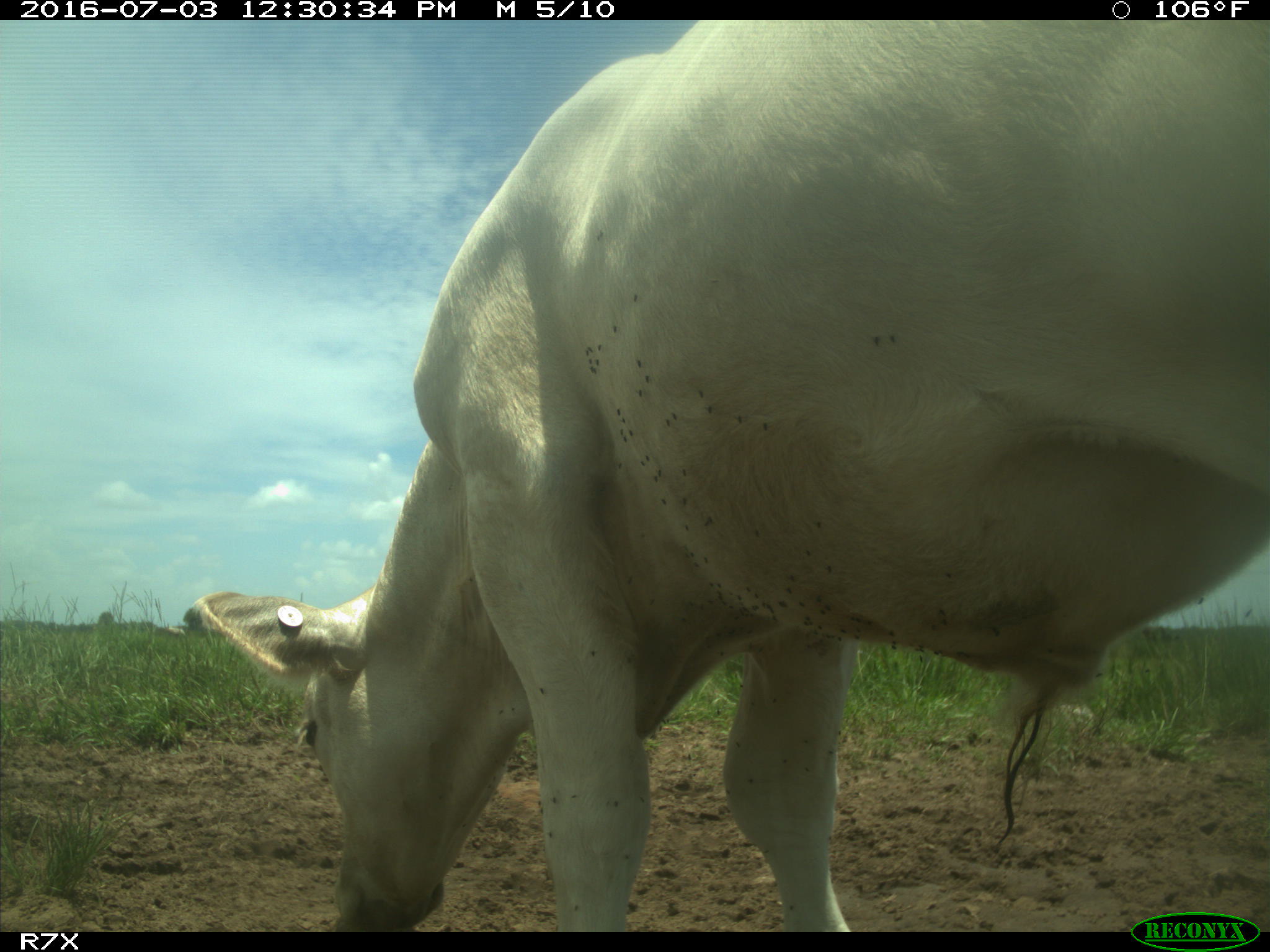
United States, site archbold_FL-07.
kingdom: Animalia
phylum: Chordata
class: Mammalia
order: Artiodactyla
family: Bovidae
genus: Bos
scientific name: Bos taurus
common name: domestic cow